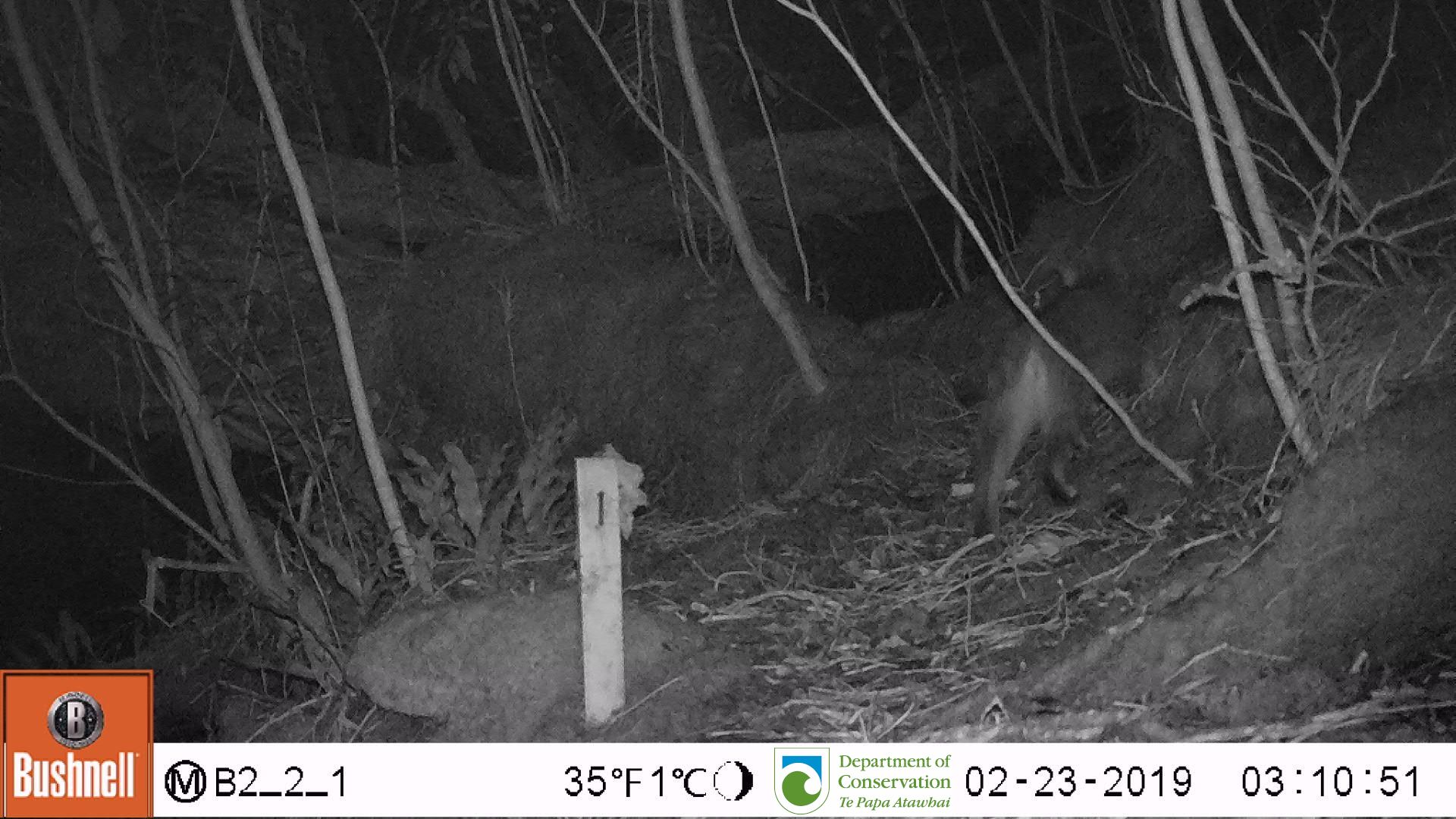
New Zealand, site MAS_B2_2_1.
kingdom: Animalia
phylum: Chordata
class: Mammalia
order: Carnivora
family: Felidae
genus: Felis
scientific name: Felis catus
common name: domestic cat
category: cat